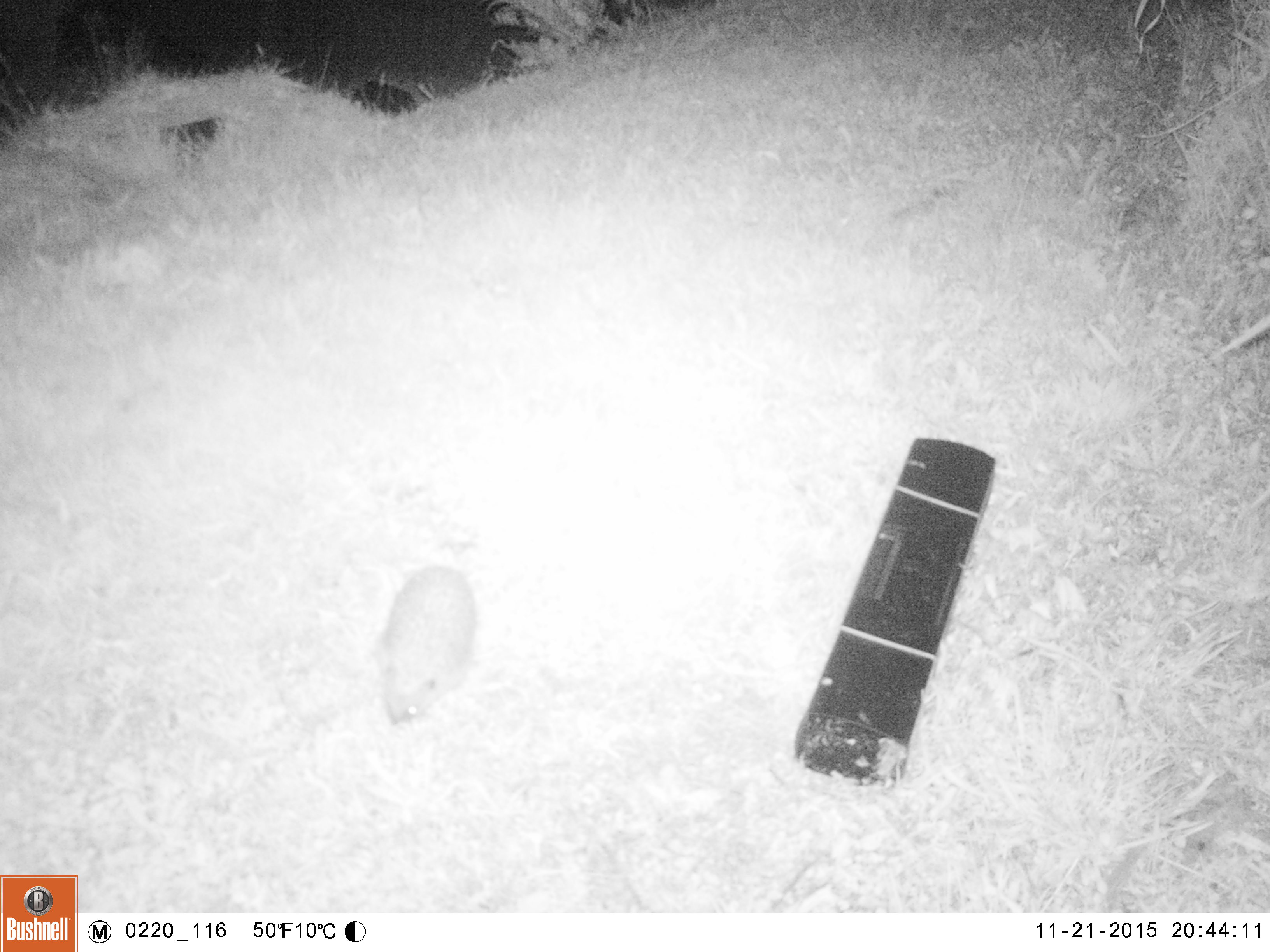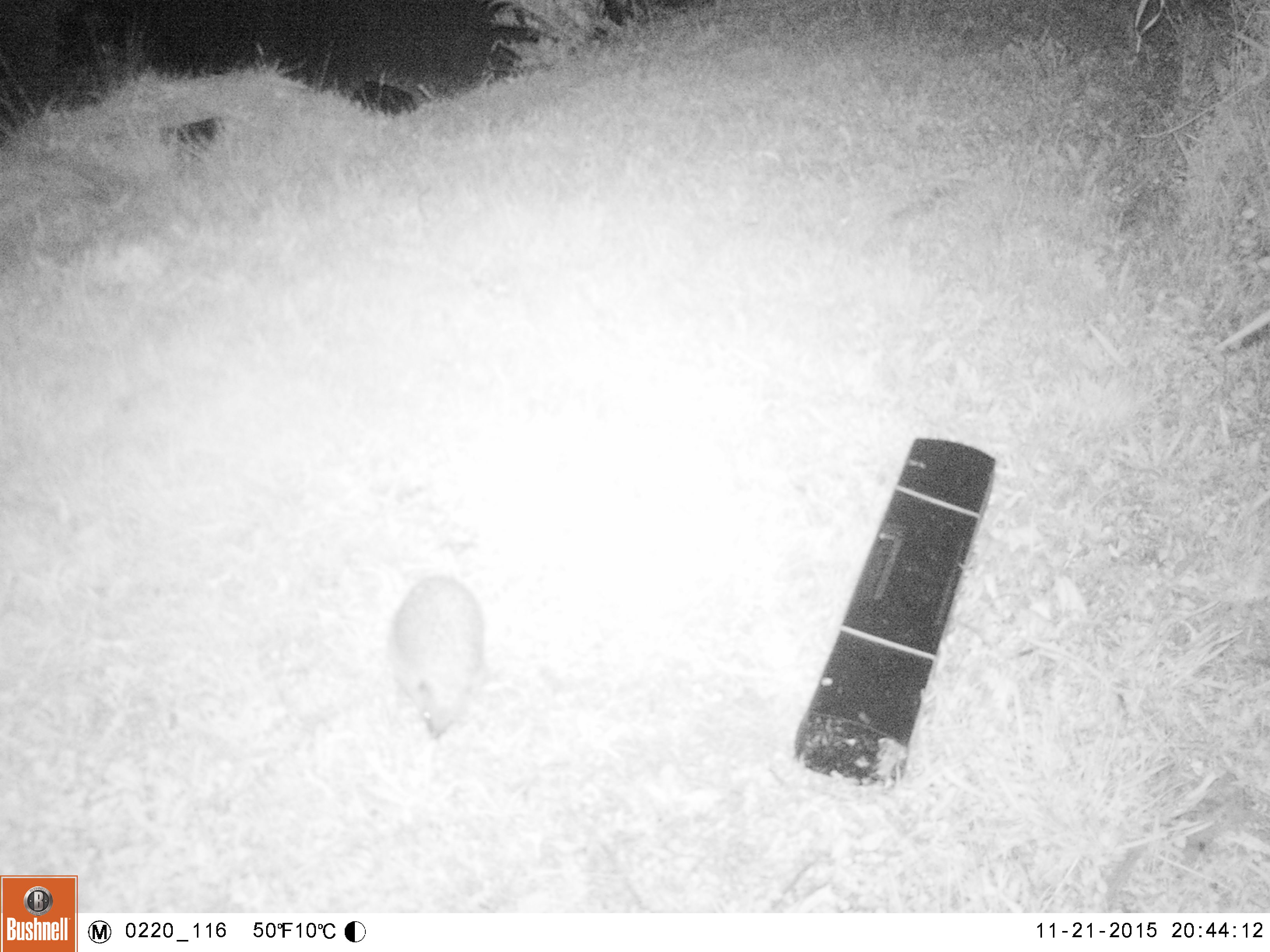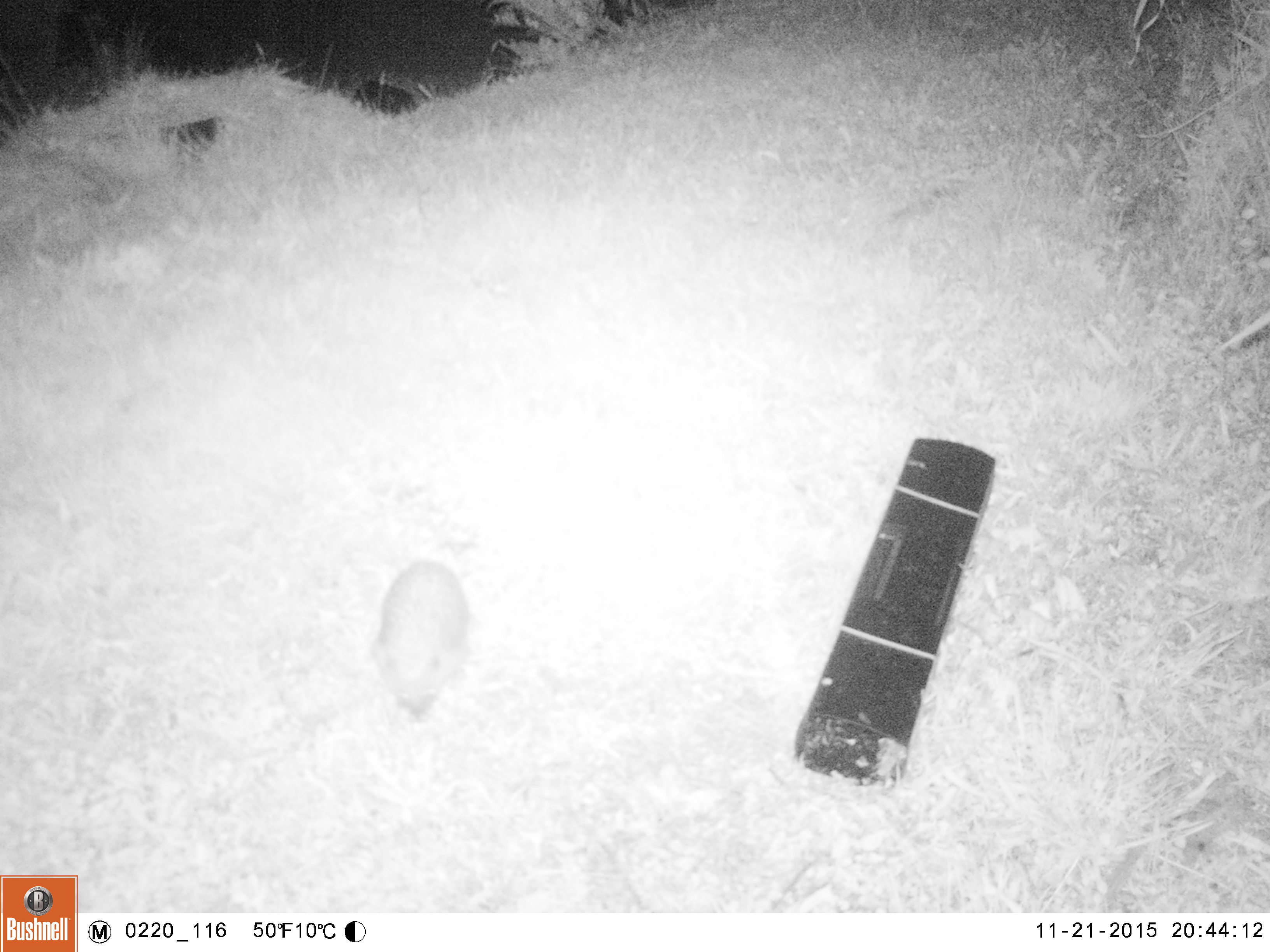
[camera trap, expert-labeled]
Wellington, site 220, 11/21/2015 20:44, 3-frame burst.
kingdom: Animalia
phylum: Chordata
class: Mammalia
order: Eulipotyphla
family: Erinaceidae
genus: Erinaceus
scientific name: Erinaceus europaeus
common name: hedgehog